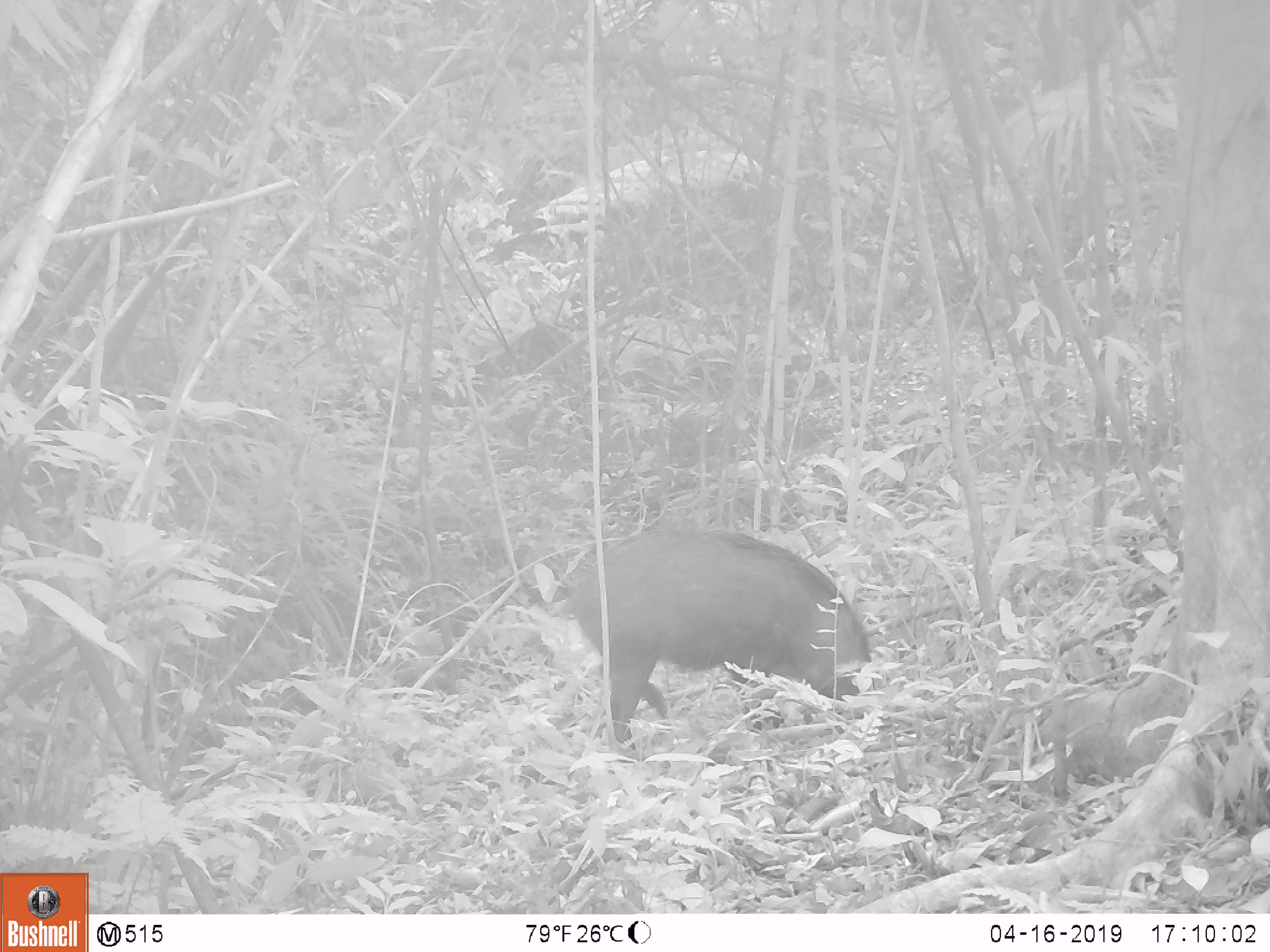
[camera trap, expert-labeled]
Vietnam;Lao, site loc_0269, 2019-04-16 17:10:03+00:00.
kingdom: Animalia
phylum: Chordata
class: Mammalia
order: Artiodactyla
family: Suidae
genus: Sus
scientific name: Sus scrofa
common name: eurasian wild pig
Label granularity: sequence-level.